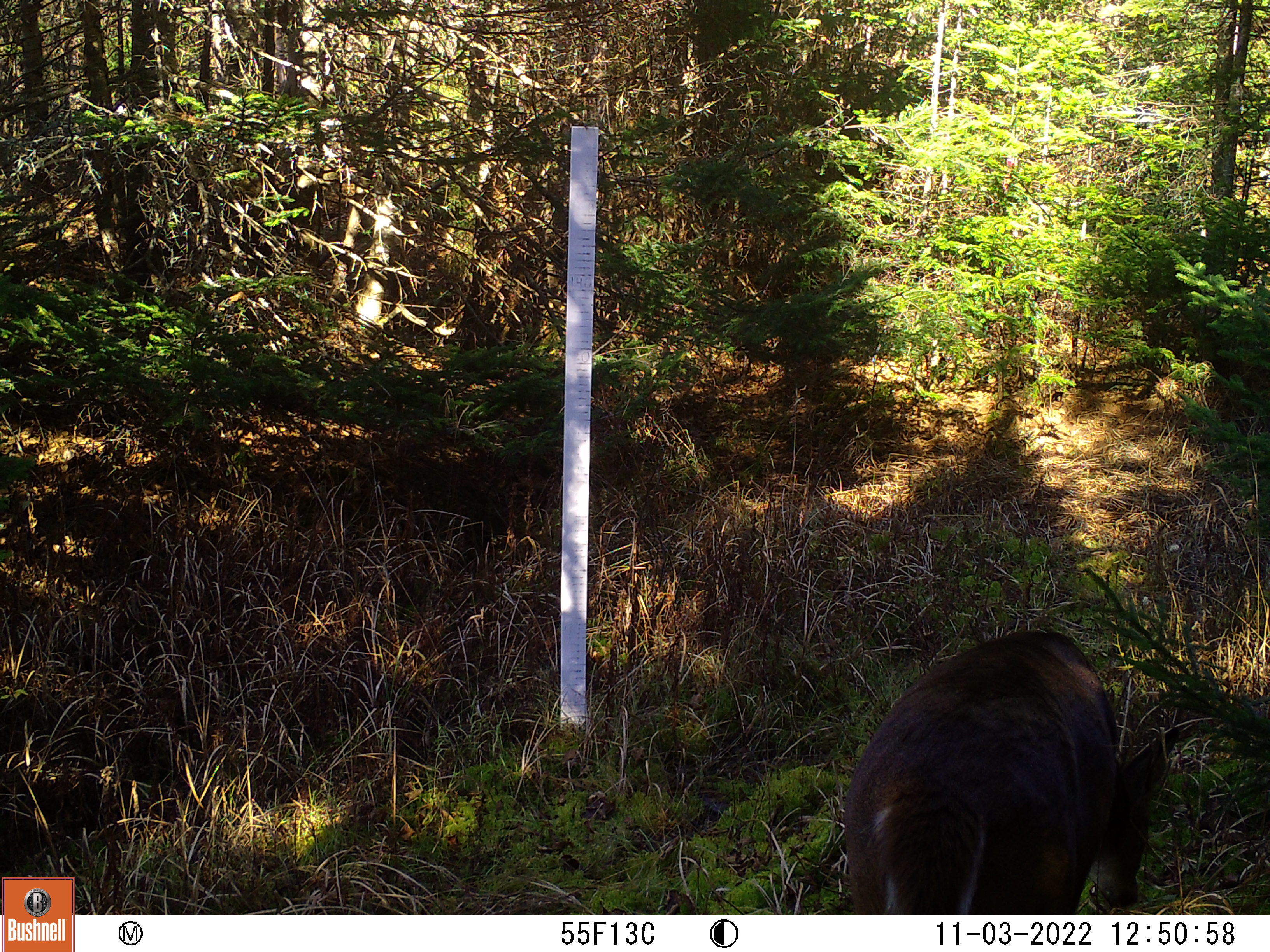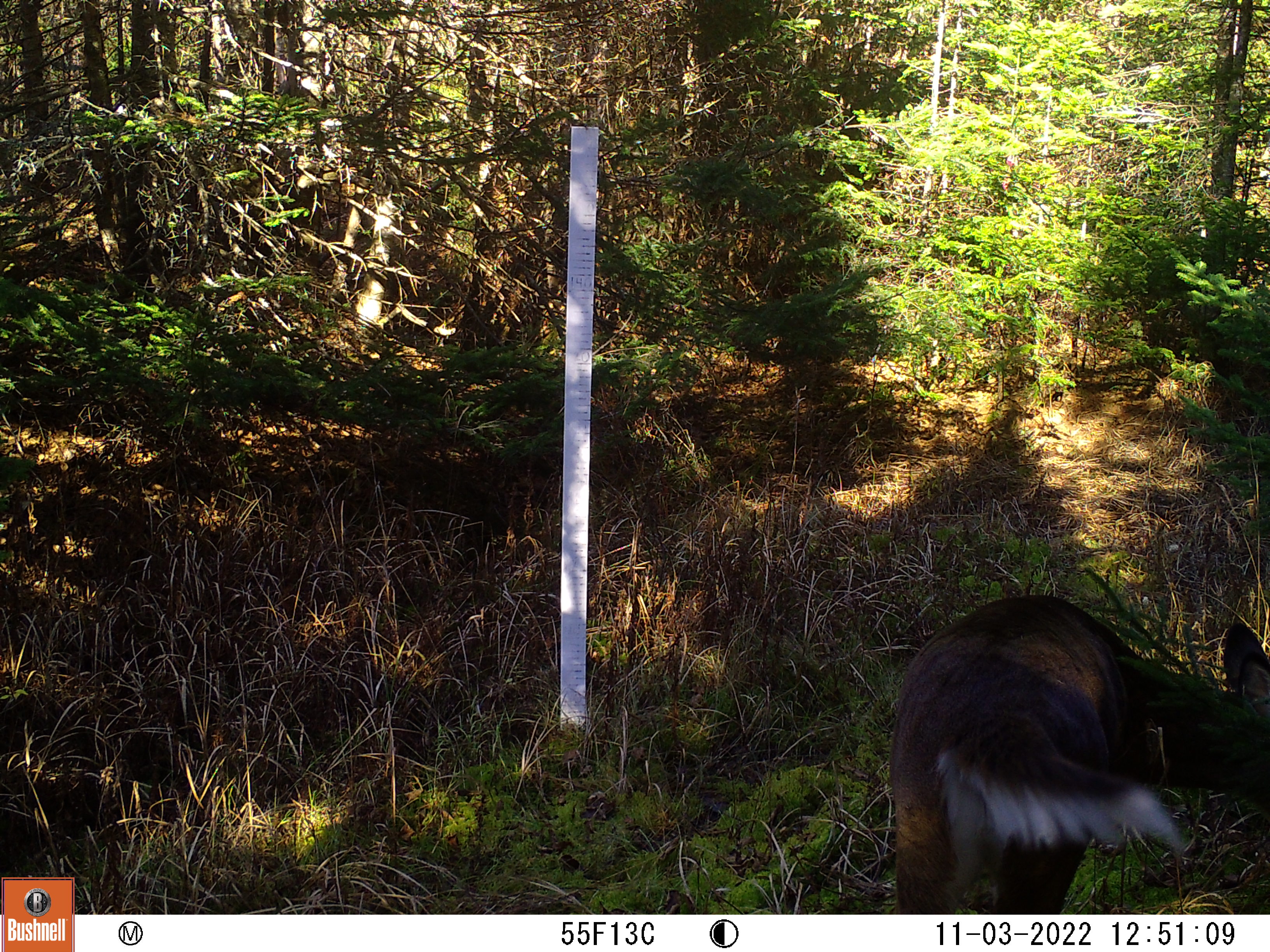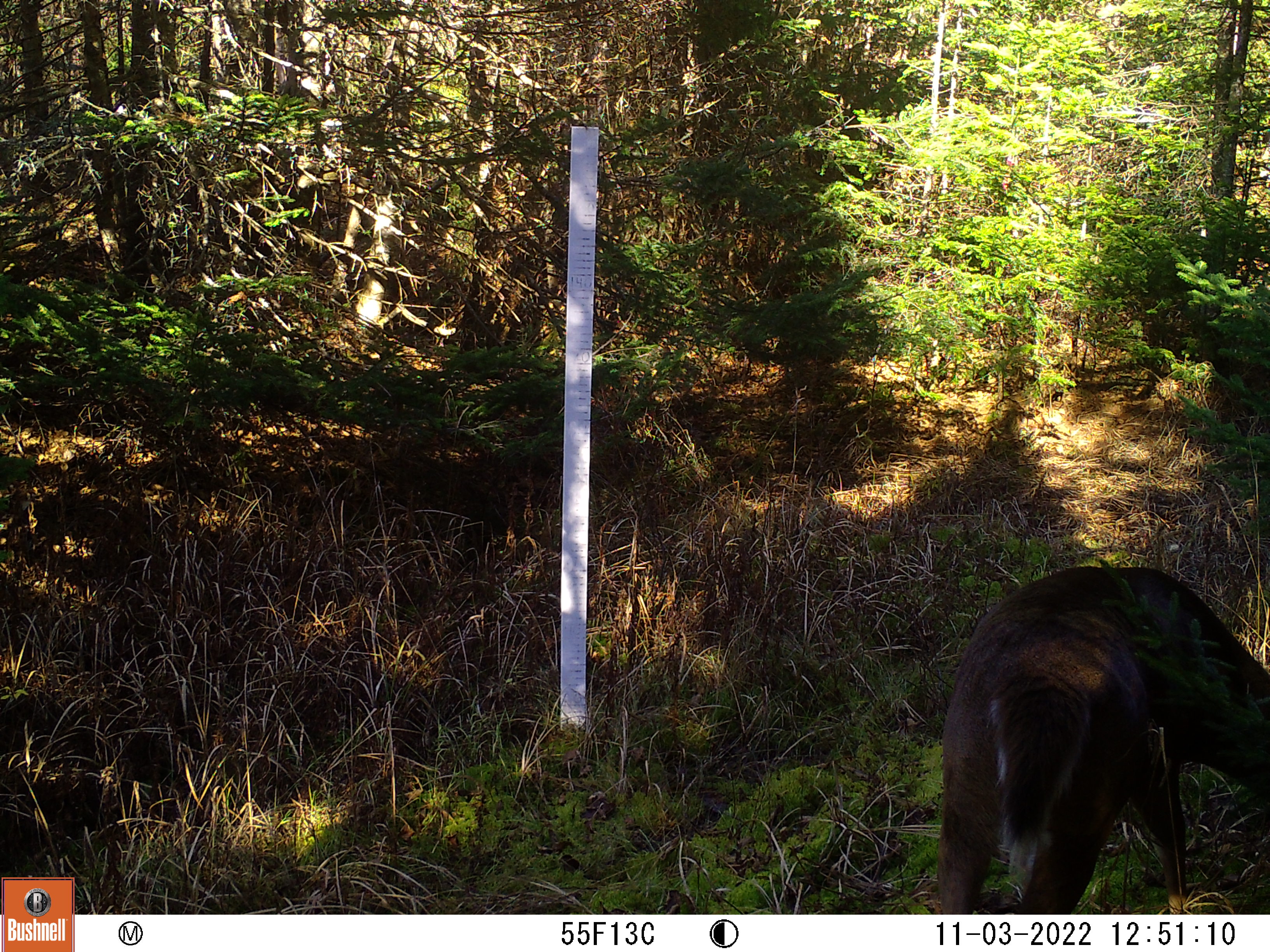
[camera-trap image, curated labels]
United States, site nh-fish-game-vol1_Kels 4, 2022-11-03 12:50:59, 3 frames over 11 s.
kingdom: Animalia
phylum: Chordata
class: Mammalia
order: Artiodactyla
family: Cervidae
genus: Odocoileus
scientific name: Odocoileus virginianus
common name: white-tailed deer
White-tailed deer (Odocoileus virginianus).